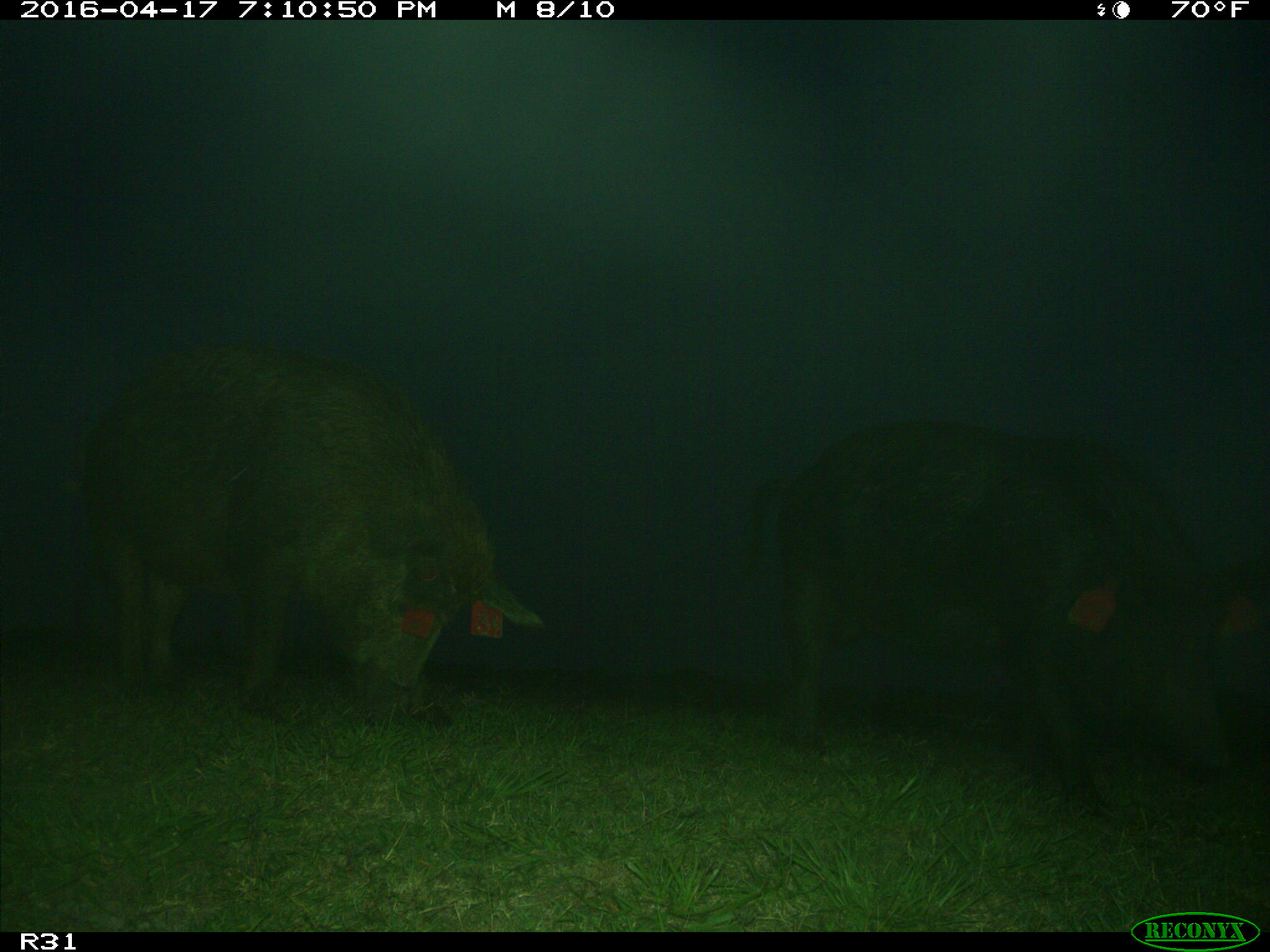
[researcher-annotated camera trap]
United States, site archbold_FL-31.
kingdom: Animalia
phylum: Chordata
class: Mammalia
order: Artiodactyla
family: Suidae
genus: Sus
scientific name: Sus scrofa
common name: wild boar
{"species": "Sus scrofa (wild boar)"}